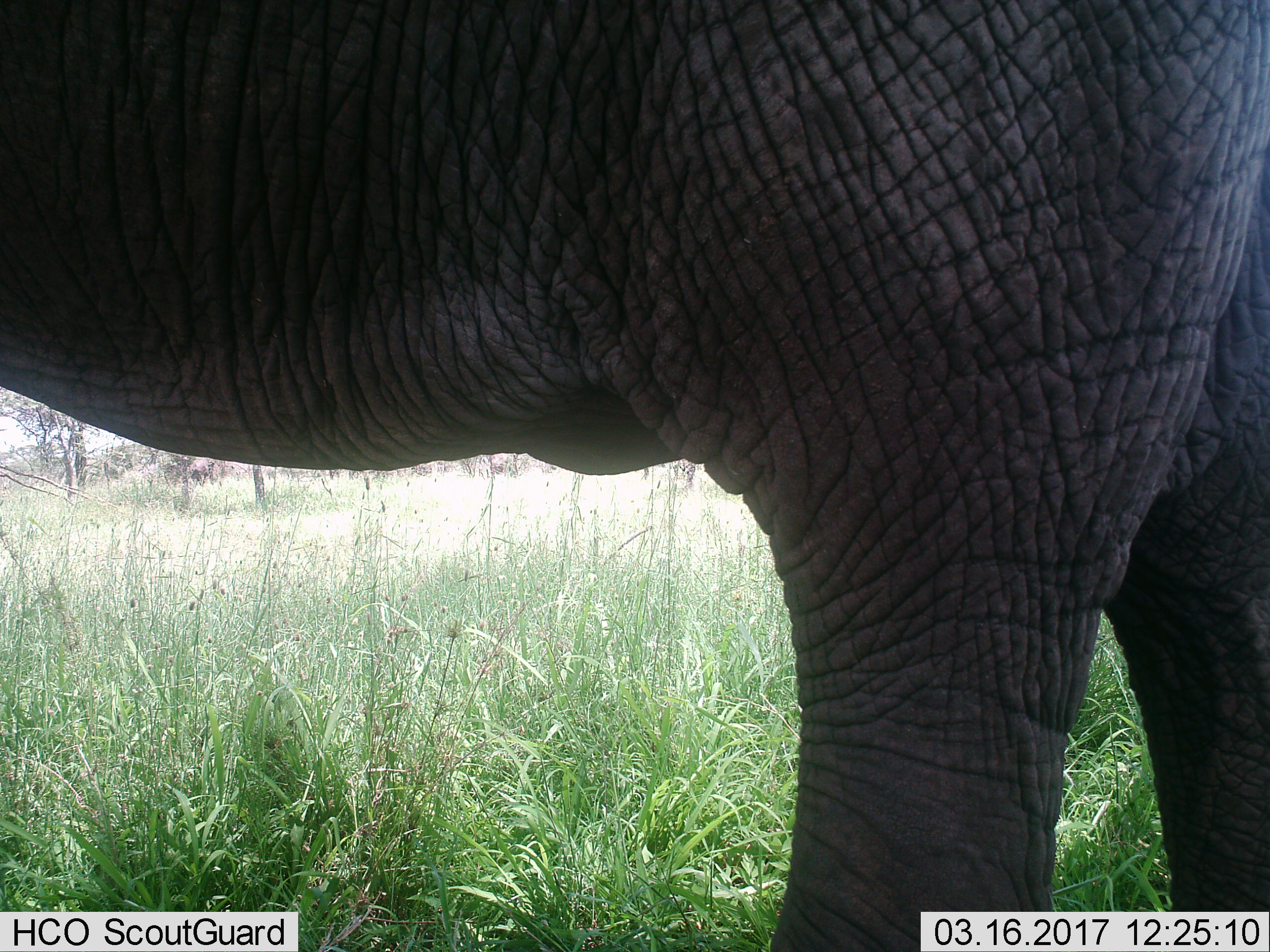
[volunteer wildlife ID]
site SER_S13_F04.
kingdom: Animalia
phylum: Chordata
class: Mammalia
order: Proboscidea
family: Elephantidae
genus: Loxodonta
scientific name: Loxodonta africana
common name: african bush elephant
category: elephant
Elephant (african bush elephant) (Loxodonta africana), count 1. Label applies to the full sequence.